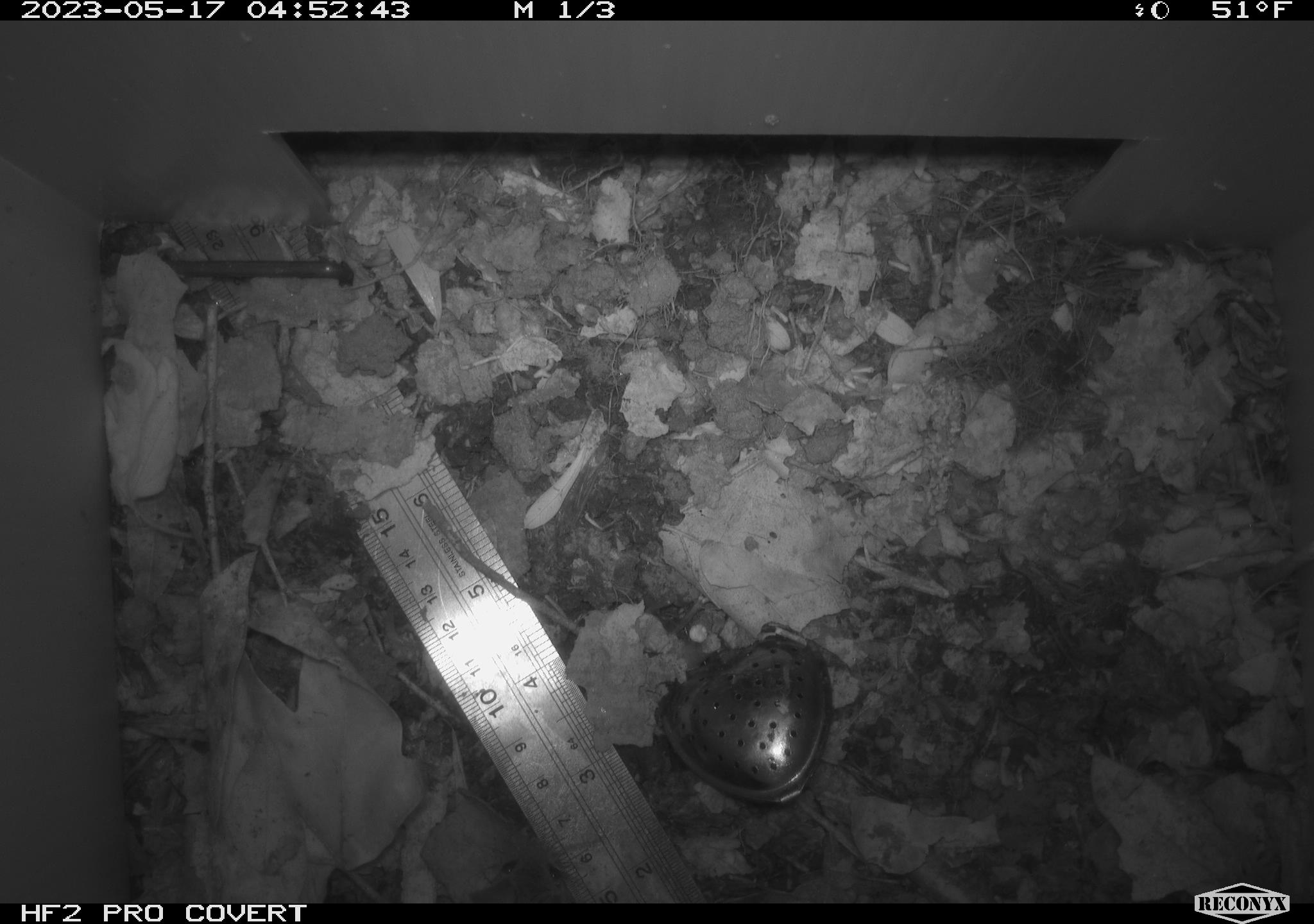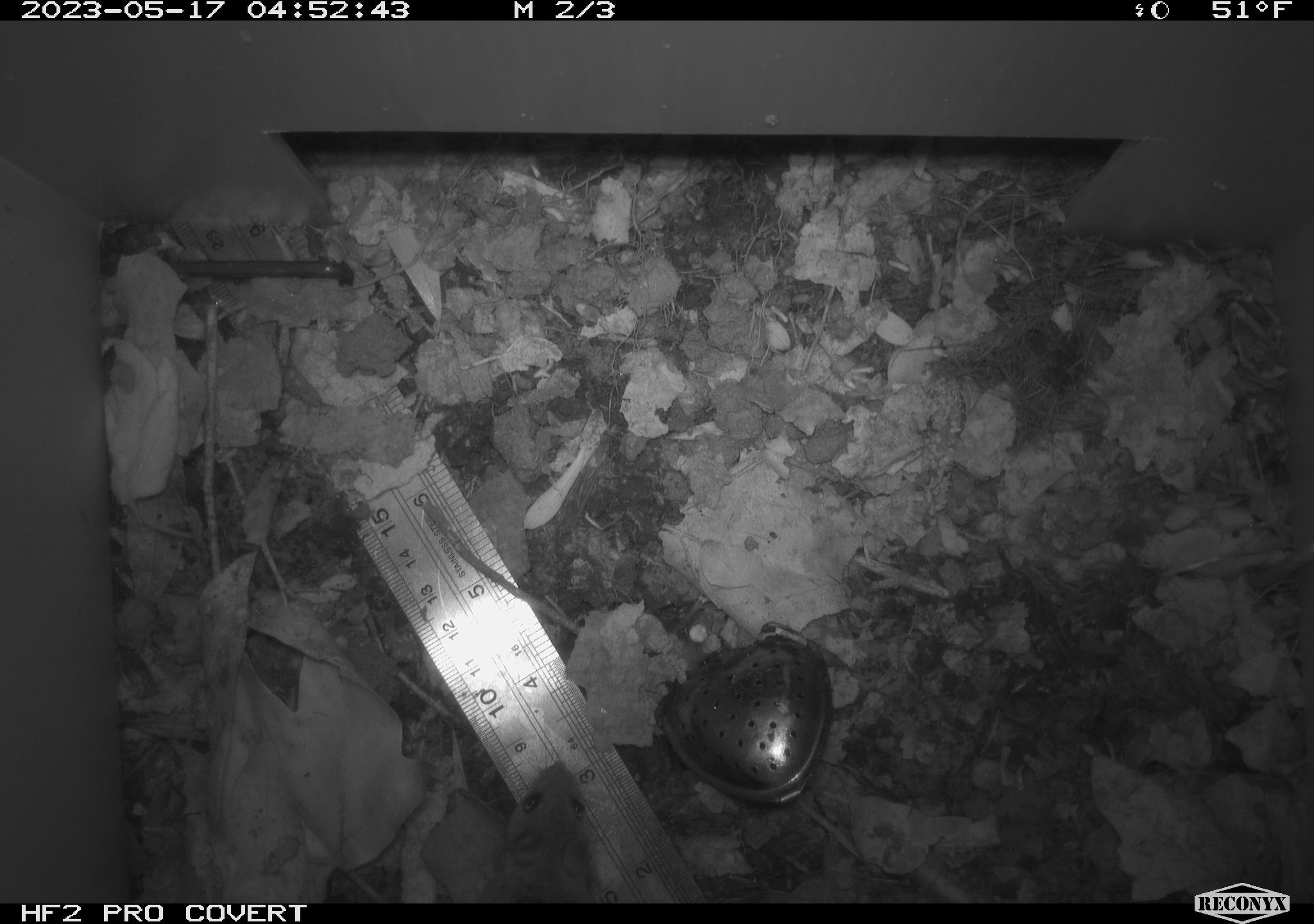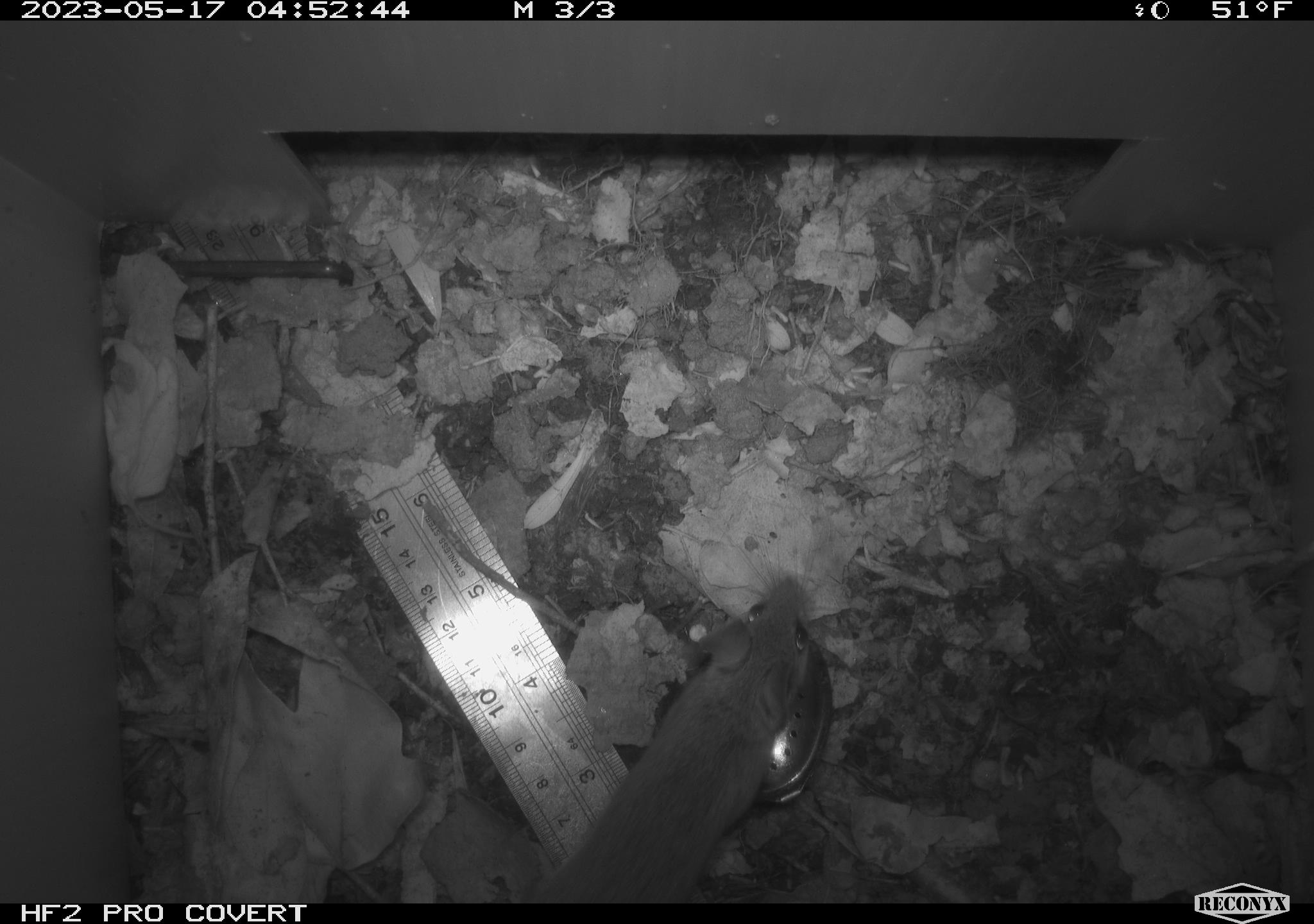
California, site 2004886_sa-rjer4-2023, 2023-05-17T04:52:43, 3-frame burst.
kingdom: Animalia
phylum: Chordata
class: Mammalia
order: Rodentia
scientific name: Rodentia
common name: mouse species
Mouse species (Rodentia).